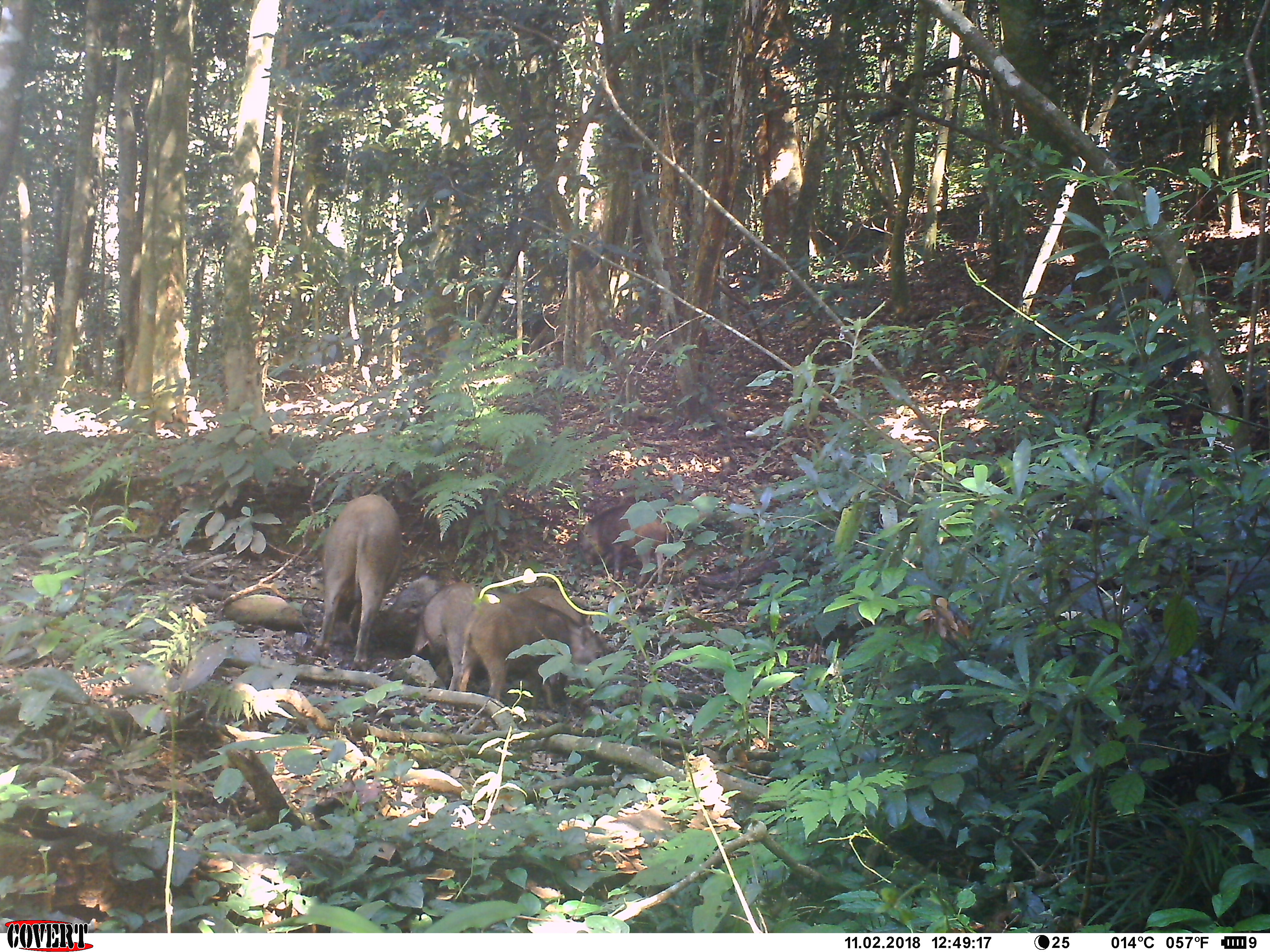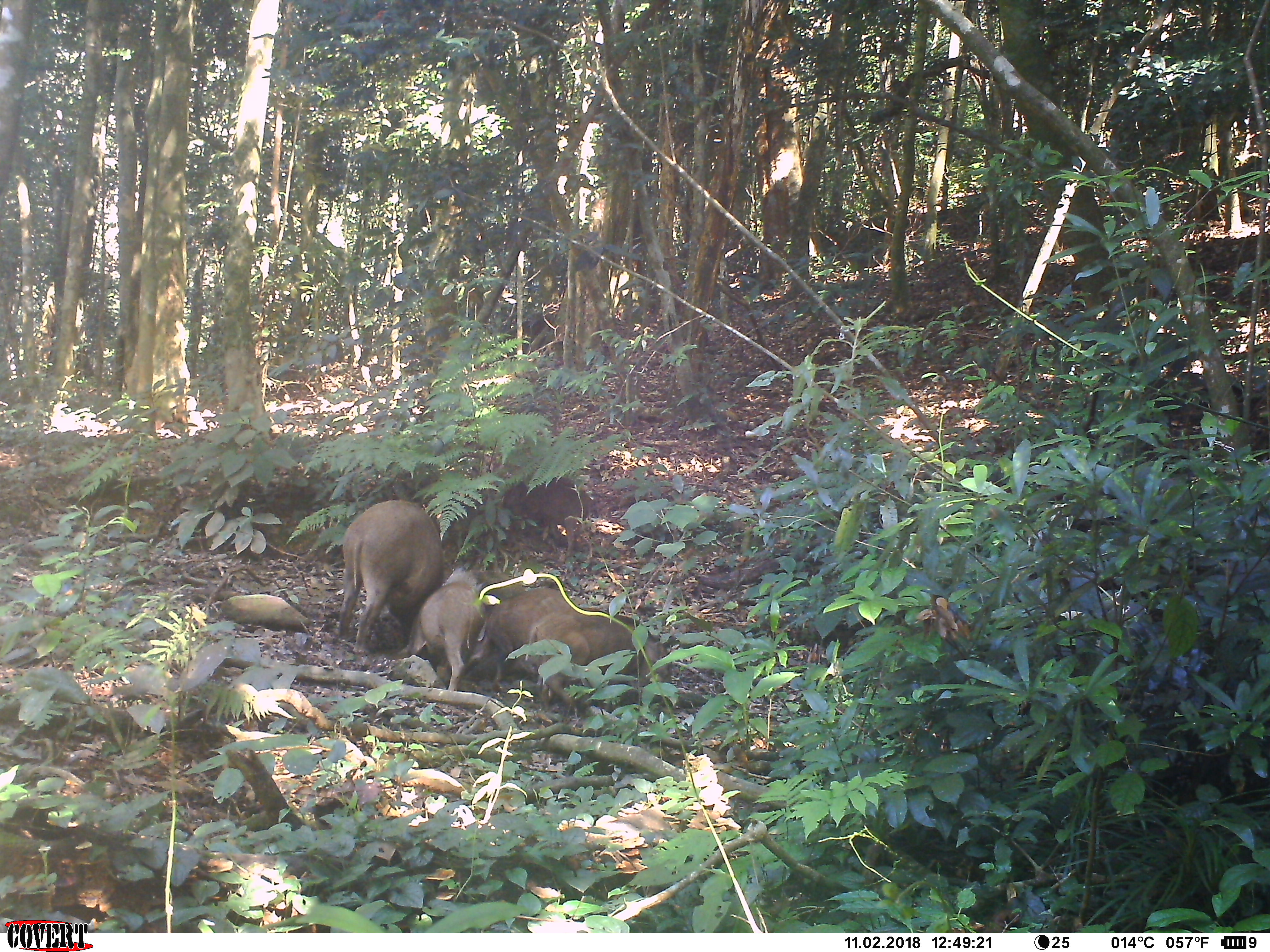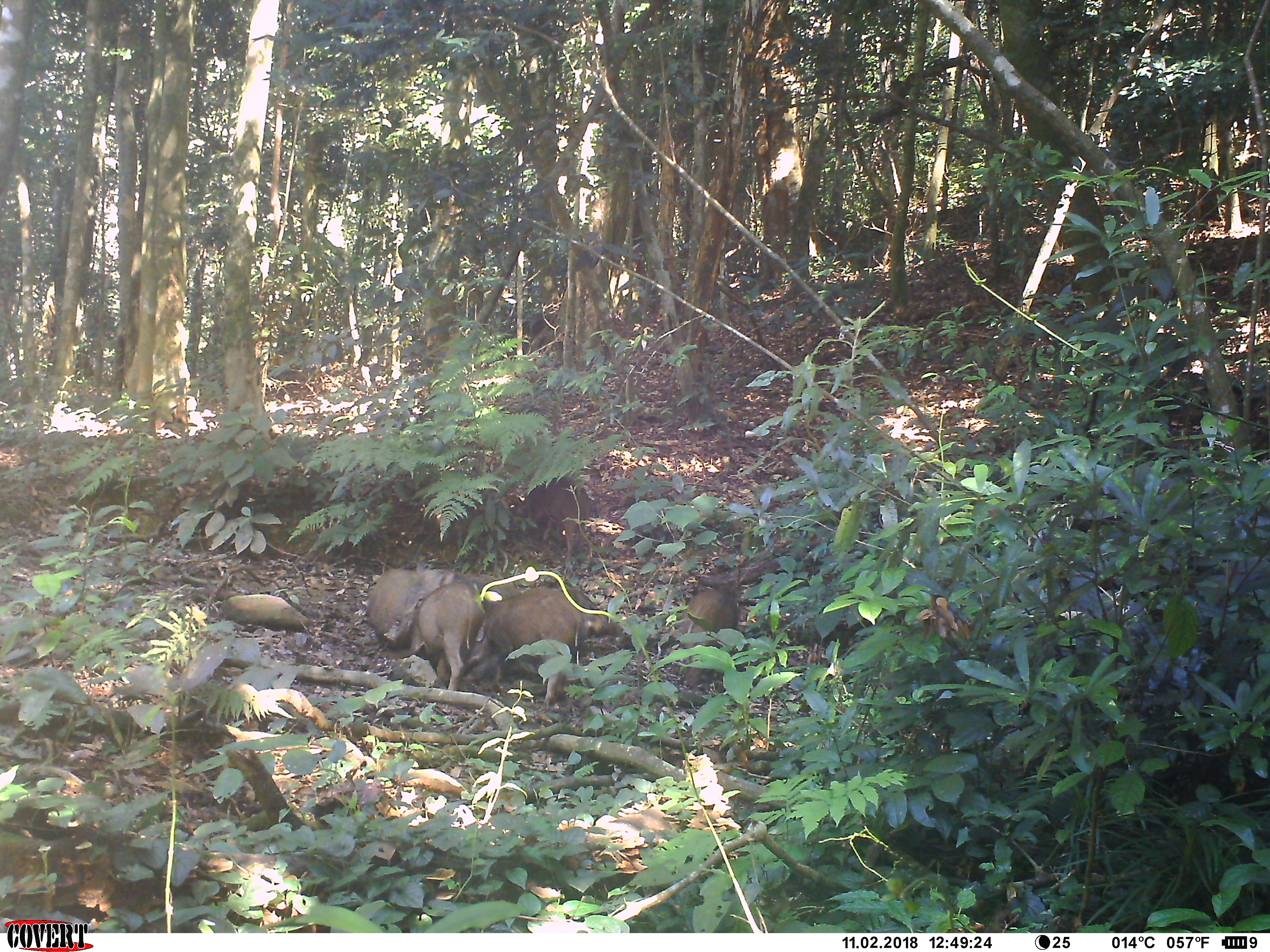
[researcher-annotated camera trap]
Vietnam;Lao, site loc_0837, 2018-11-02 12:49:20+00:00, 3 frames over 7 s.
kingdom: Animalia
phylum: Chordata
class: Mammalia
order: Artiodactyla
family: Suidae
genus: Sus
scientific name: Sus scrofa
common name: eurasian wild pig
Eurasian wild pig (Sus scrofa). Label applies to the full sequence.